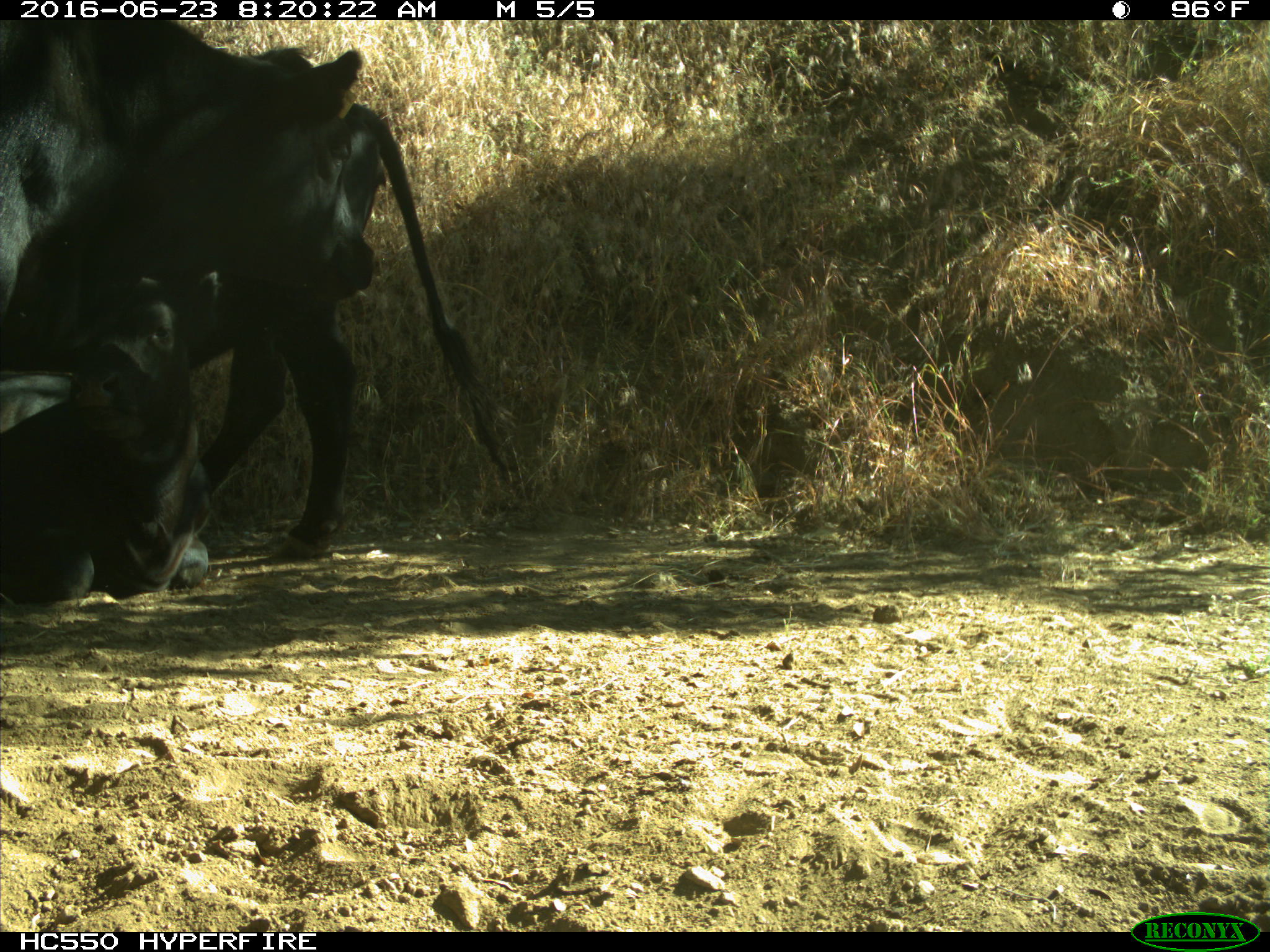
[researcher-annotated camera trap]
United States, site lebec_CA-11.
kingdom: Animalia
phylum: Chordata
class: Mammalia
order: Artiodactyla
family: Bovidae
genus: Bos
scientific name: Bos taurus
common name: domestic cow